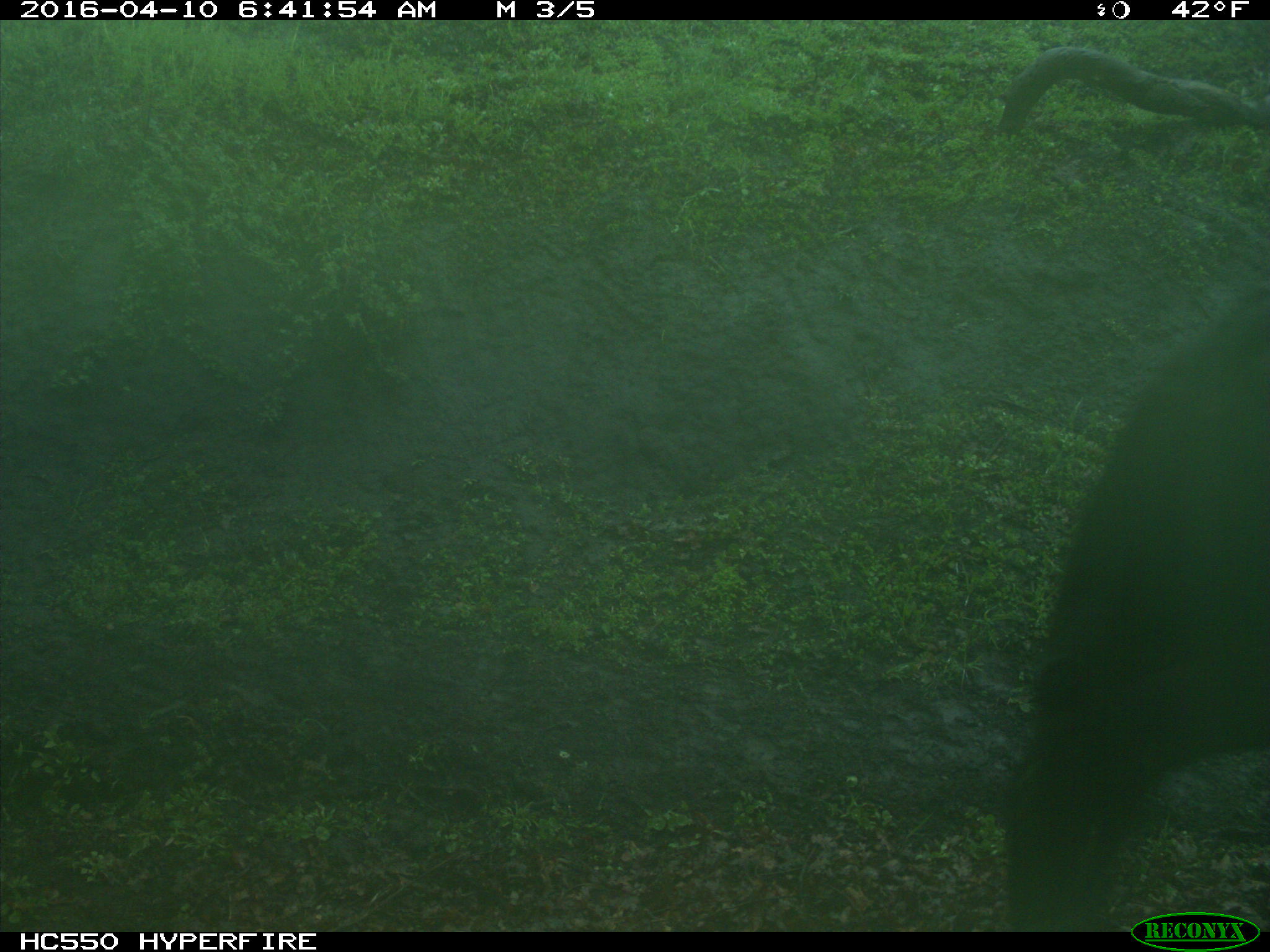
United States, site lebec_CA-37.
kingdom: Animalia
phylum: Chordata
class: Mammalia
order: Artiodactyla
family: Bovidae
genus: Bos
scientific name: Bos taurus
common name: domestic cow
Bos taurus (domestic cow).